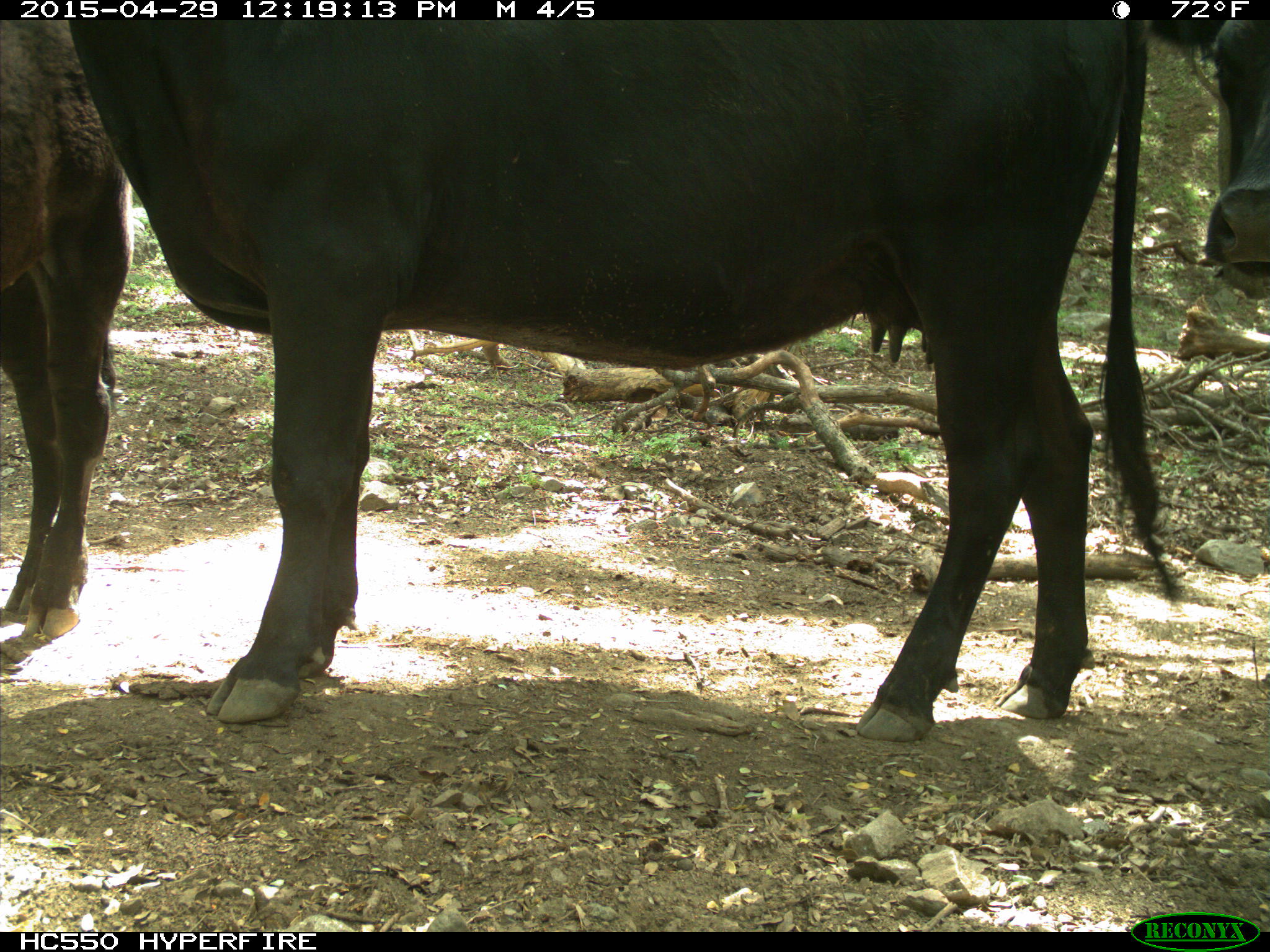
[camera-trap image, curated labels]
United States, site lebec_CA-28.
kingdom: Animalia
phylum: Chordata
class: Mammalia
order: Artiodactyla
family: Bovidae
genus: Bos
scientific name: Bos taurus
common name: domestic cow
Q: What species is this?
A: Bos taurus (domestic cow).